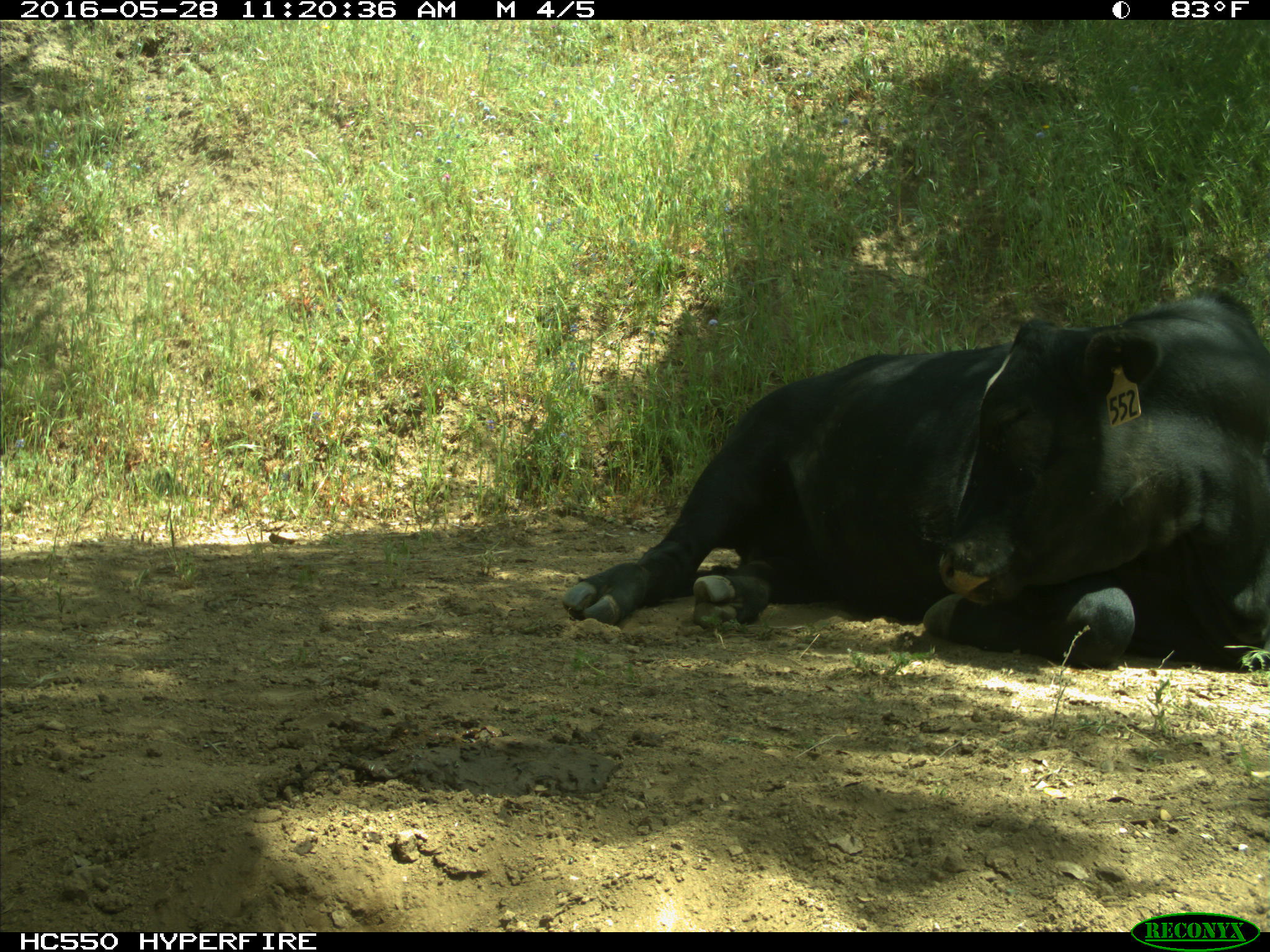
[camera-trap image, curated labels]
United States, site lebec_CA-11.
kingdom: Animalia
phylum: Chordata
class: Mammalia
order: Artiodactyla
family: Bovidae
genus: Bos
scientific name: Bos taurus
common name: domestic cow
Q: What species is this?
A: Bos taurus (domestic cow).